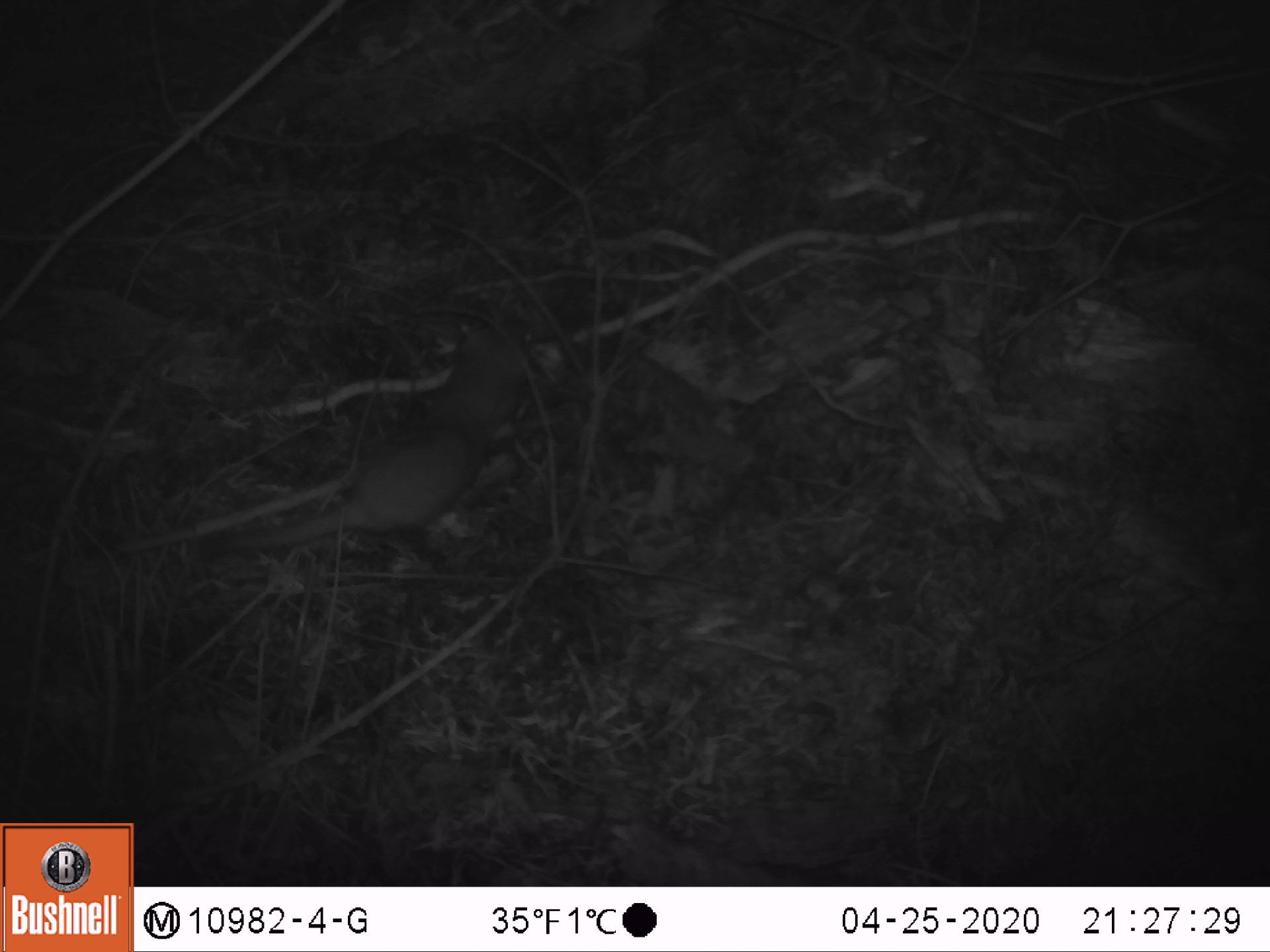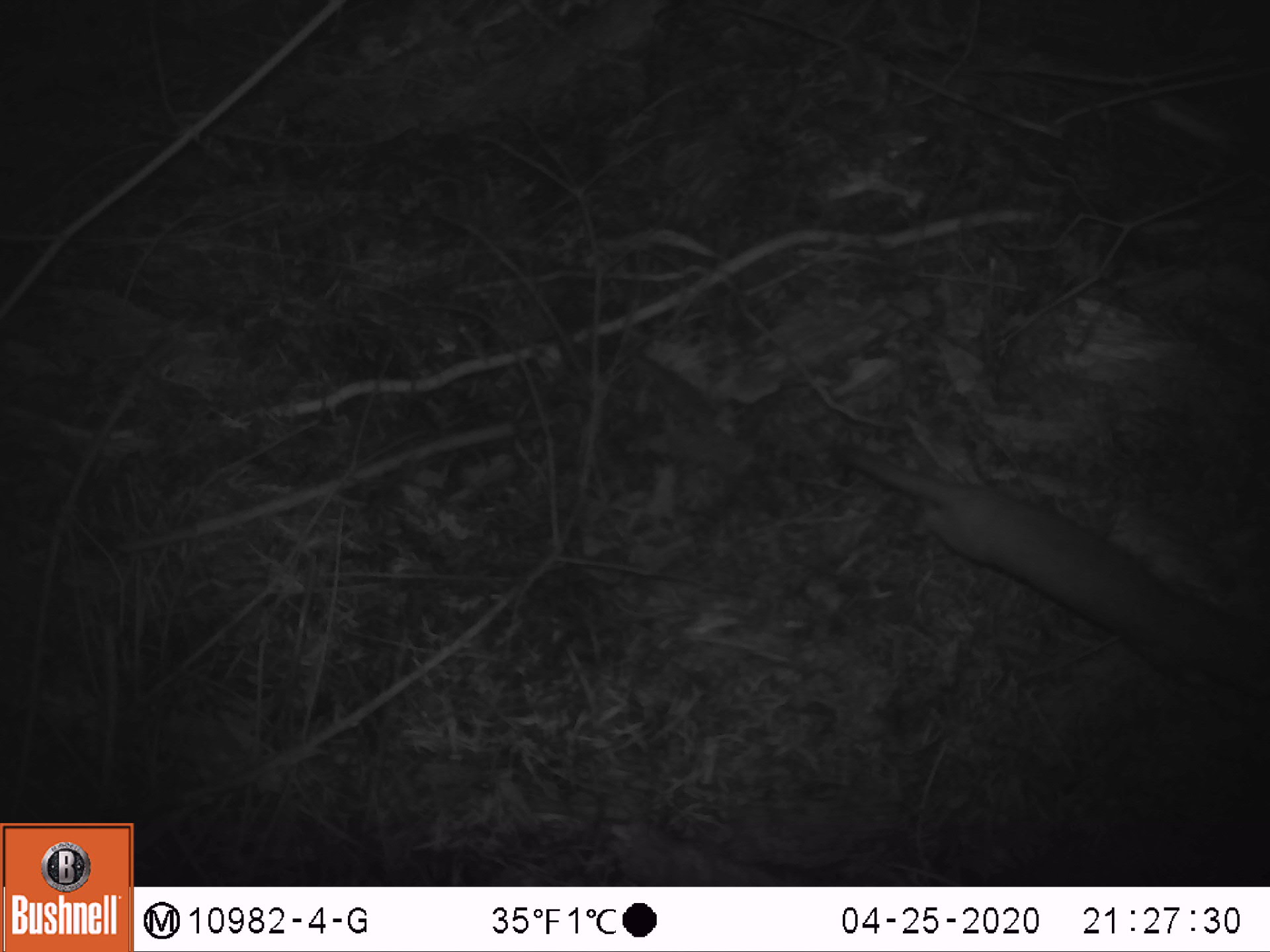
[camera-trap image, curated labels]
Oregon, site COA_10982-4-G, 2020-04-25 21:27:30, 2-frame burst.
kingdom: Animalia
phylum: Chordata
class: Mammalia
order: Carnivora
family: Mustelidae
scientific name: Mustelidae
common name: weasel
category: weasel family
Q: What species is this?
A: Weasel family (weasel) (Mustelidae).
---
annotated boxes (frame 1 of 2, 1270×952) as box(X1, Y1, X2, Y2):
weasel family: box(199, 319, 541, 556)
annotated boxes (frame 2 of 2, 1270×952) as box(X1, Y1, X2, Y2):
weasel family: box(834, 437, 1263, 676)